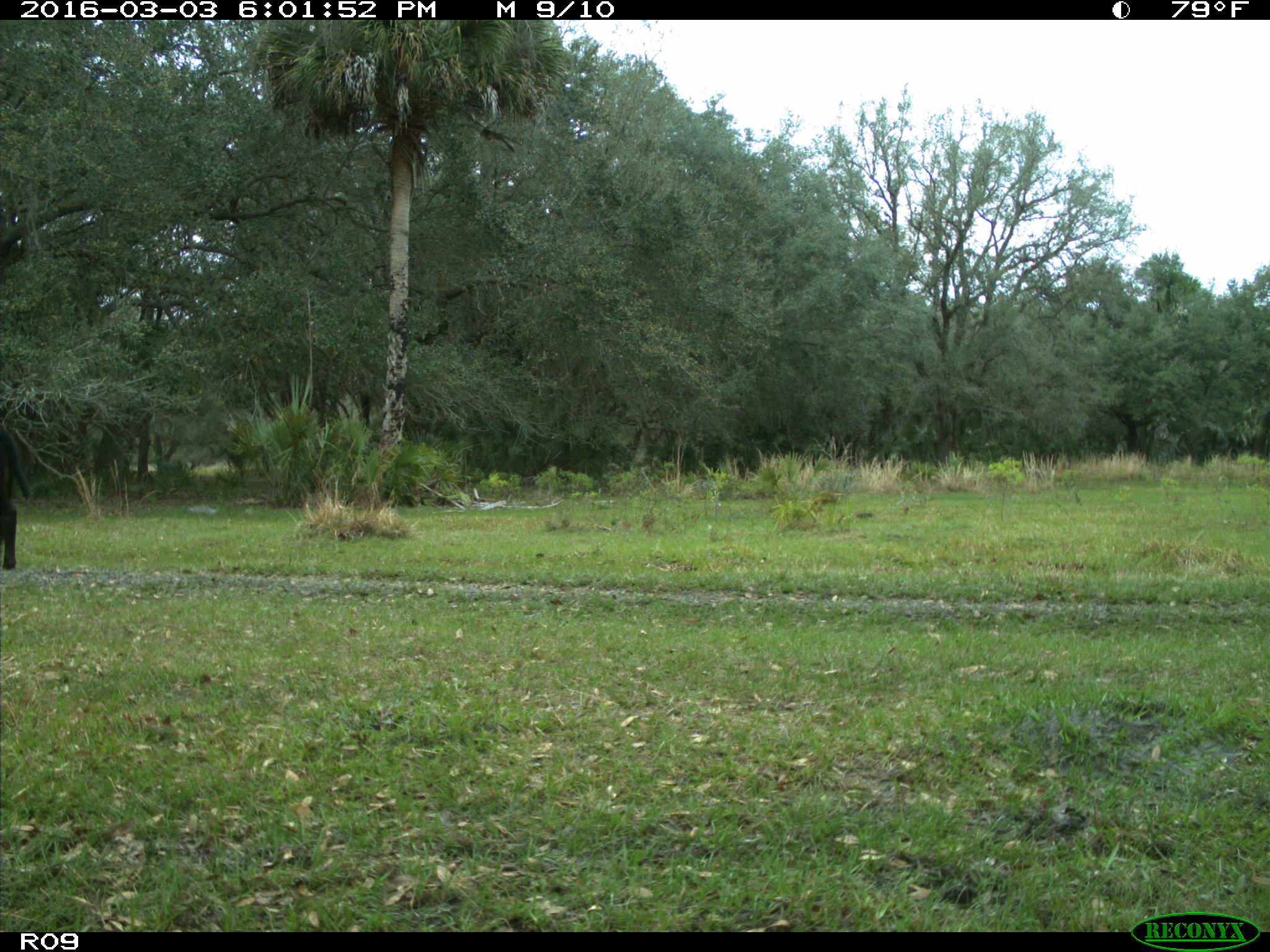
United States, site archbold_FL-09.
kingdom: Animalia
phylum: Chordata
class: Mammalia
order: Artiodactyla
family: Bovidae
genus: Bos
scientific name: Bos taurus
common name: domestic cow